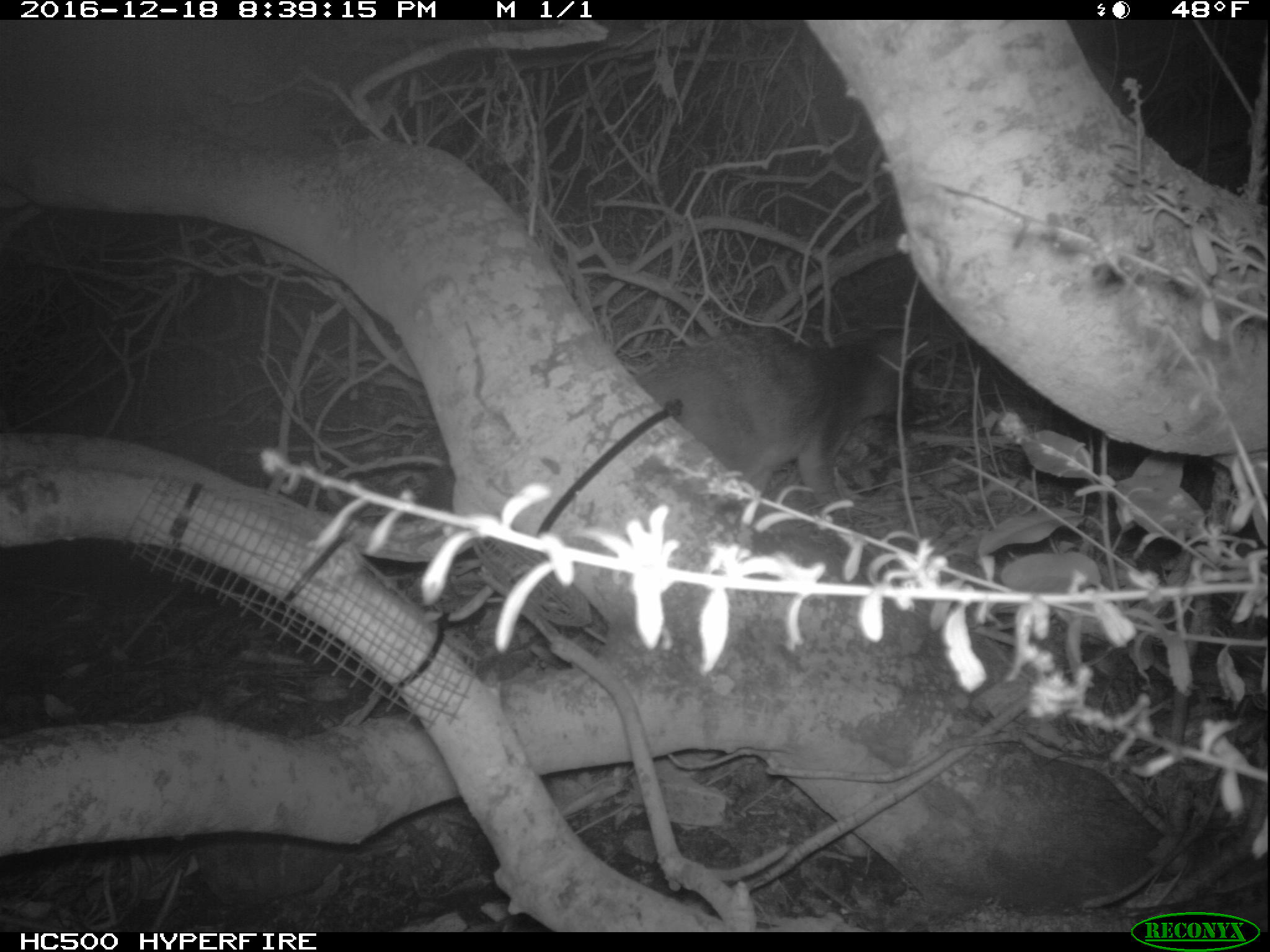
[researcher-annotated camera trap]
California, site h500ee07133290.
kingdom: Animalia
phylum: Chordata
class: Mammalia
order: Carnivora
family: Canidae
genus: Urocyon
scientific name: Urocyon littoralis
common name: island fox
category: fox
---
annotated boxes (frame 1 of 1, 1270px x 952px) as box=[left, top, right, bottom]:
fox: box=[636, 326, 919, 508]